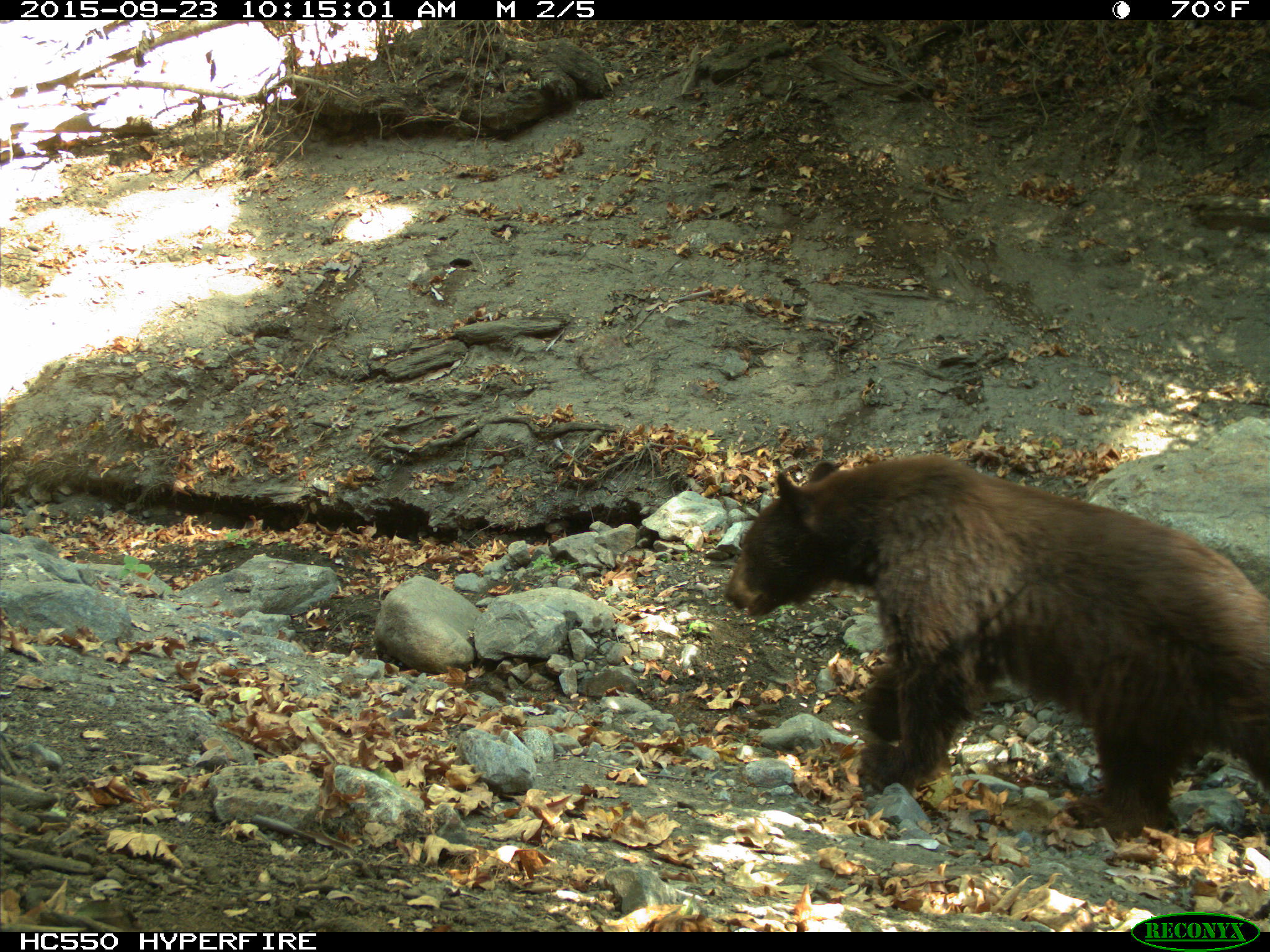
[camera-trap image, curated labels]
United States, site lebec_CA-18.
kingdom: Animalia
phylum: Chordata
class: Mammalia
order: Carnivora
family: Ursidae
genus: Ursus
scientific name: Ursus americanus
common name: american black bear